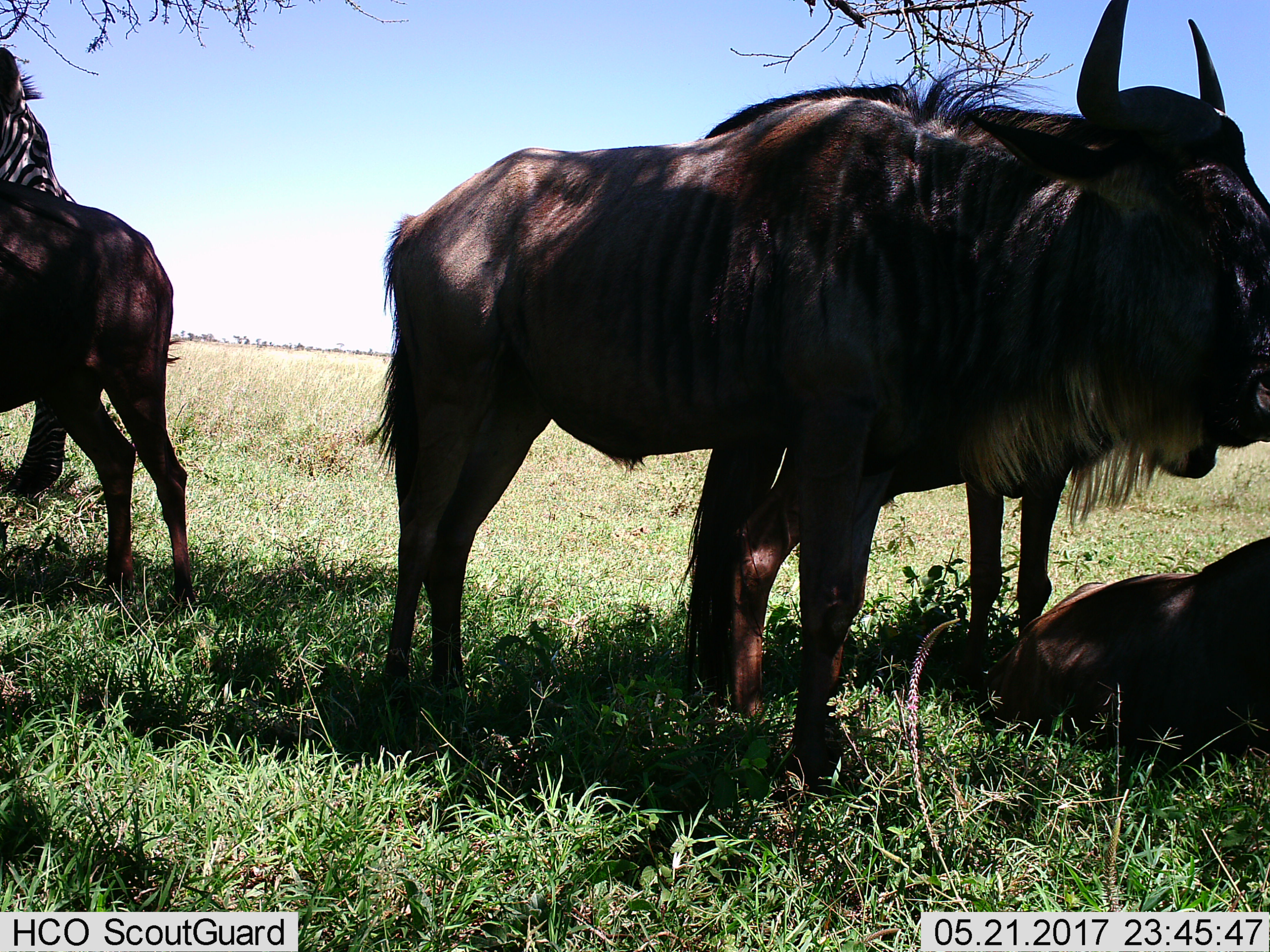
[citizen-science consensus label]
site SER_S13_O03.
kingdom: Animalia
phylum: Chordata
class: Mammalia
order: Artiodactyla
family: Bovidae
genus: Connochaetes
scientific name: Connochaetes taurinus taurinus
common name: blue wildebeest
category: wildebeestblue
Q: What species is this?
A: Wildebeestblue (blue wildebeest) (Connochaetes taurinus taurinus).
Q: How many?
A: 4.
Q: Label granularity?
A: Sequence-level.